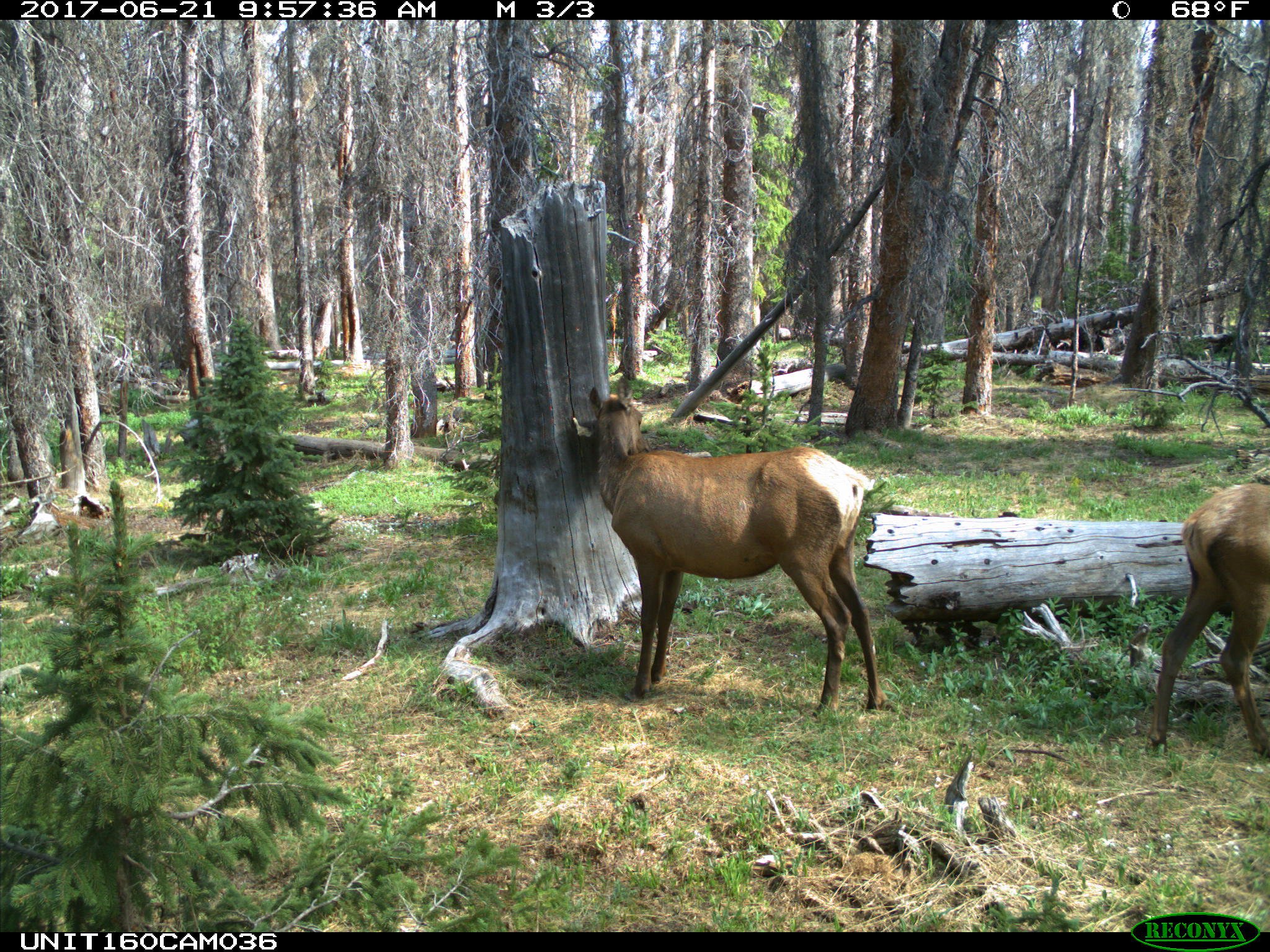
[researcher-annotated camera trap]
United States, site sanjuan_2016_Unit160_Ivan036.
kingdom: Animalia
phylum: Chordata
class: Mammalia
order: Artiodactyla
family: Cervidae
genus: Cervus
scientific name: Cervus elaphus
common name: red deer